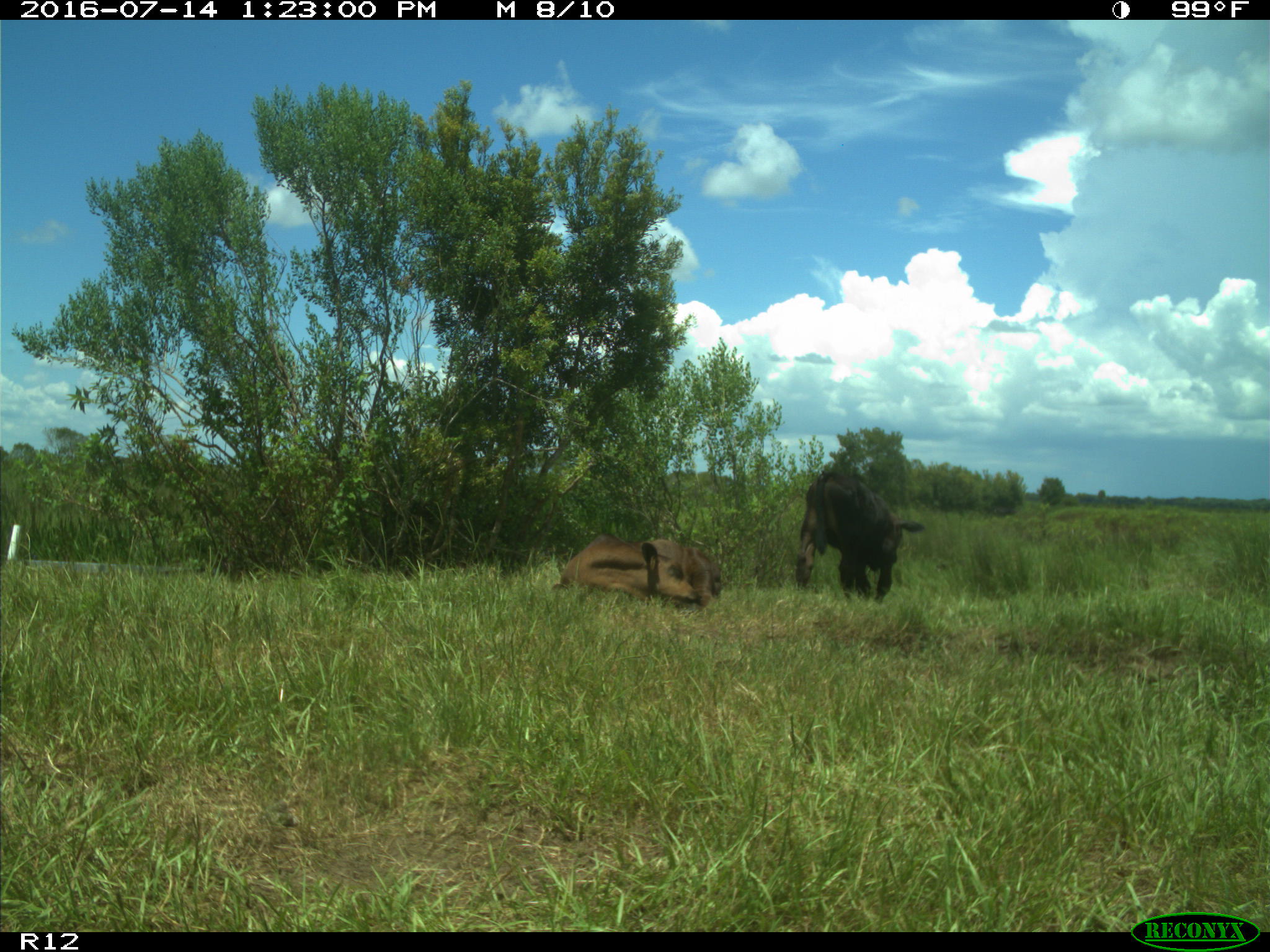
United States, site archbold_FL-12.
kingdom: Animalia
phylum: Chordata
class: Mammalia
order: Artiodactyla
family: Bovidae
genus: Bos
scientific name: Bos taurus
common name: domestic cow